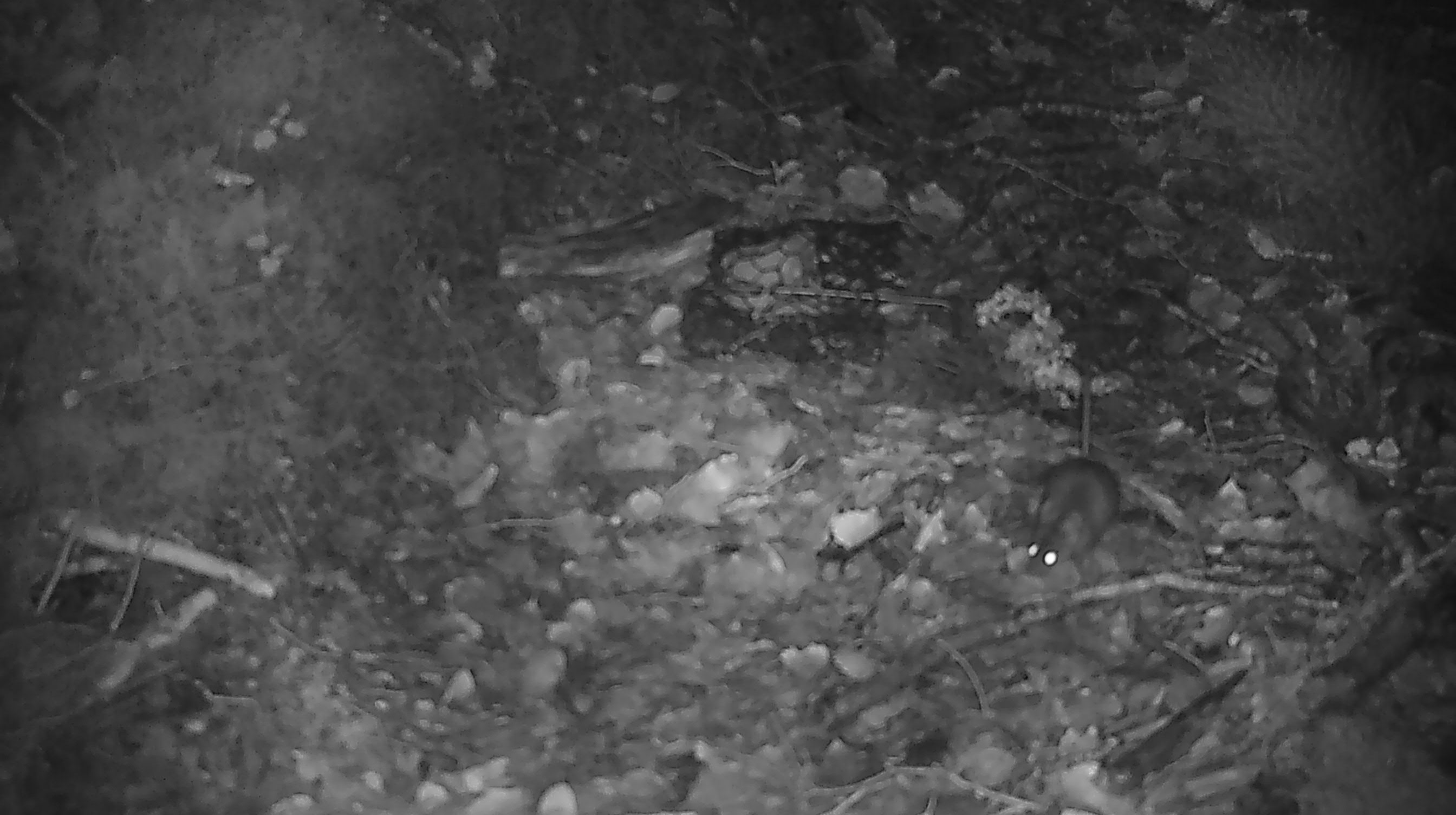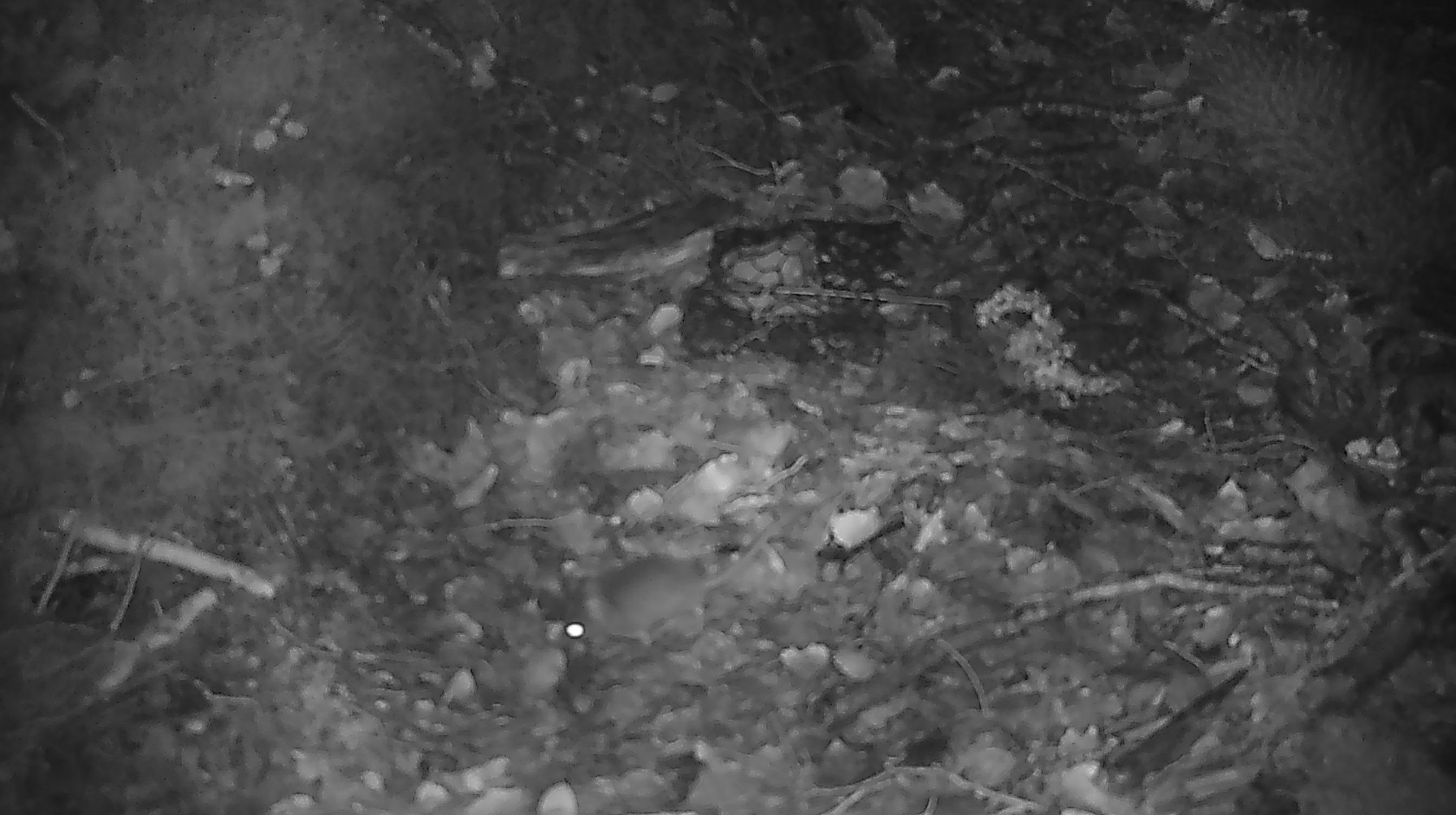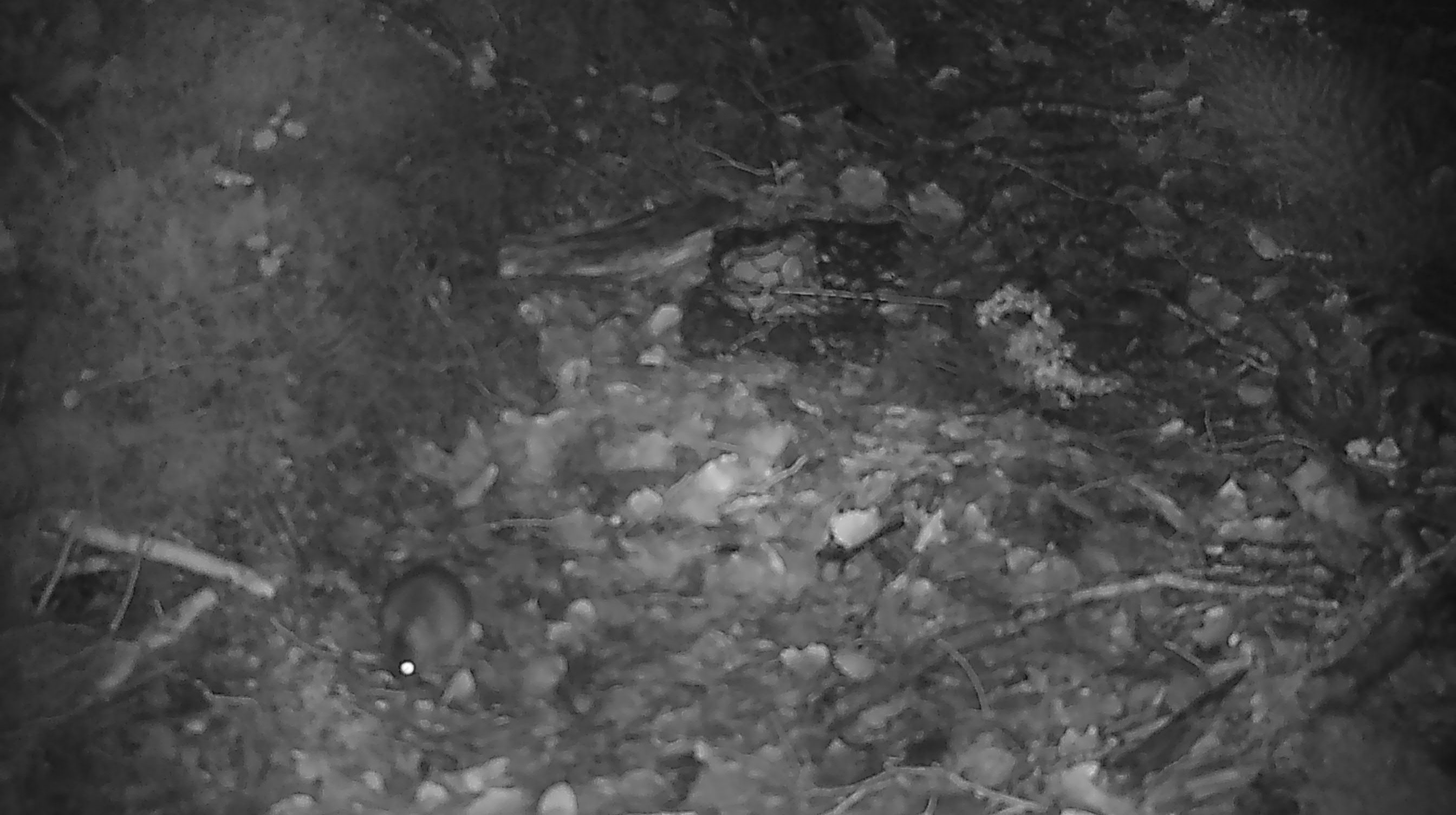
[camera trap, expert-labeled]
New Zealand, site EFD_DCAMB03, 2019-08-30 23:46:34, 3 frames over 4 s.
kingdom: Animalia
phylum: Chordata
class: Mammalia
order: Rodentia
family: Muridae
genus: Mus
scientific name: Mus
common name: mouse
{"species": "mouse (Mus)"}